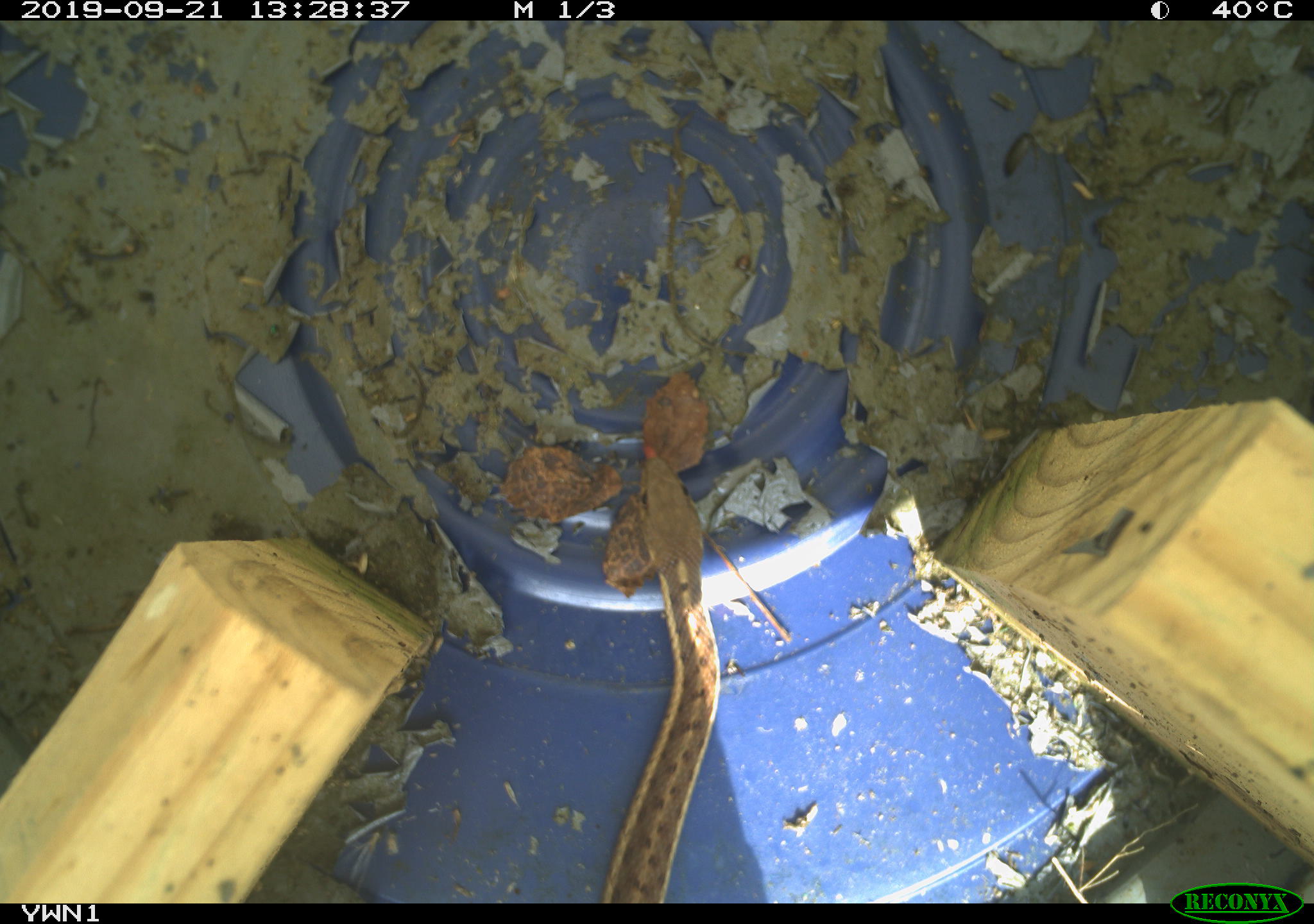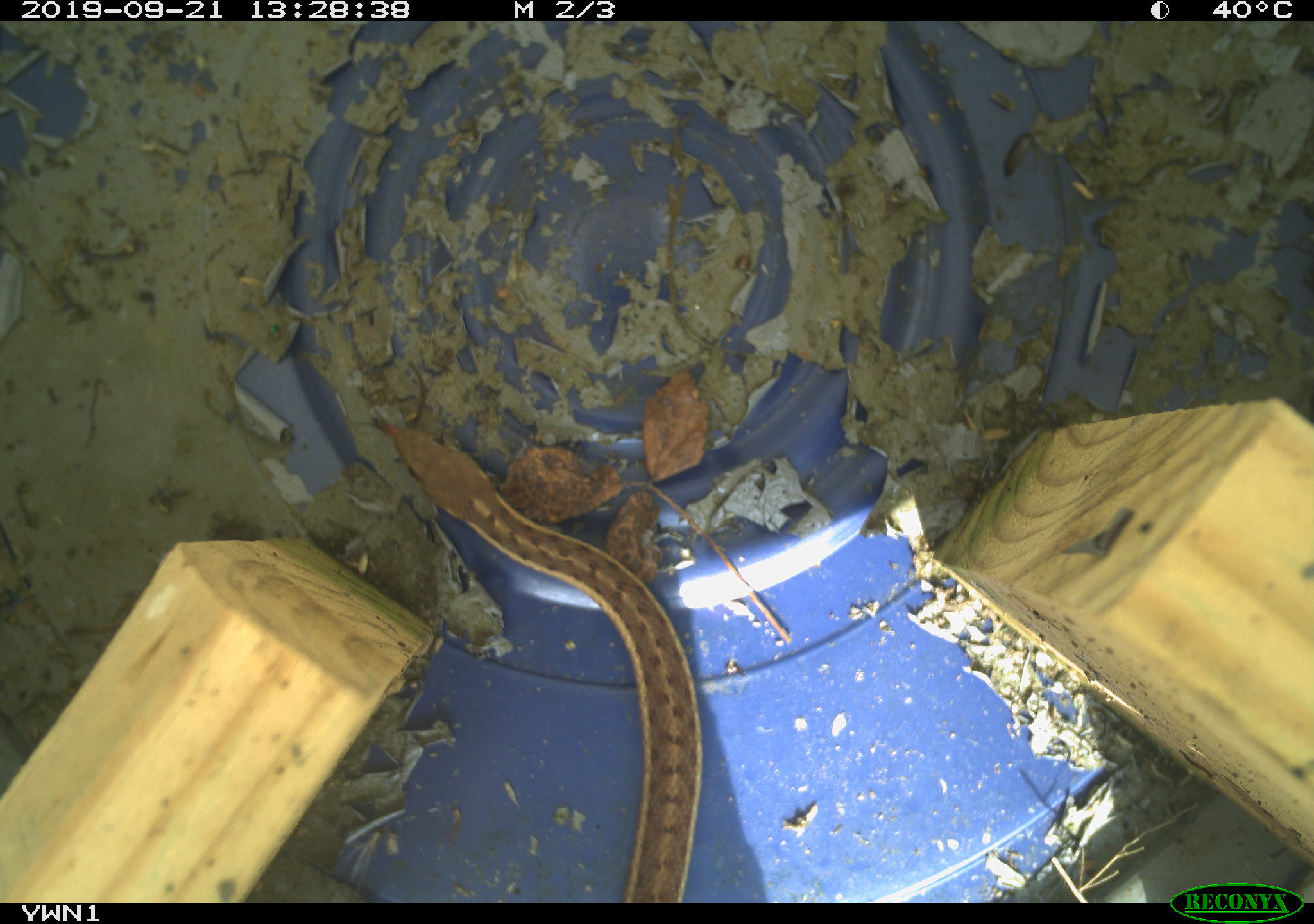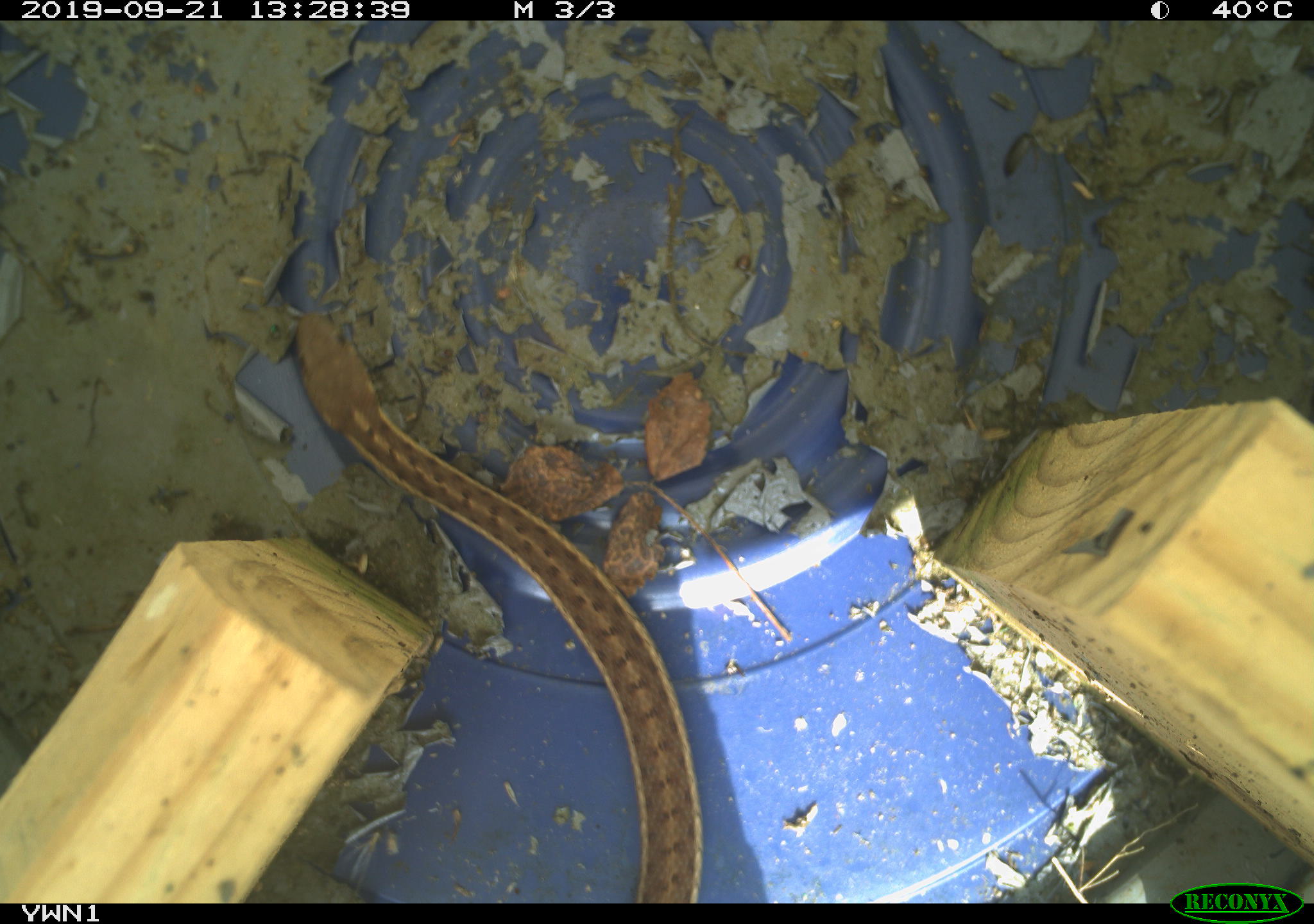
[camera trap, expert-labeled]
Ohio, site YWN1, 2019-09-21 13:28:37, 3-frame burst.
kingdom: Animalia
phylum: Chordata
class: Reptilia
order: Squamata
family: Colubridae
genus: Thamnophis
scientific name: Thamnophis sirtalis sirtalis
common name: eastern gartersnake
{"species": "eastern gartersnake (Thamnophis sirtalis sirtalis)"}